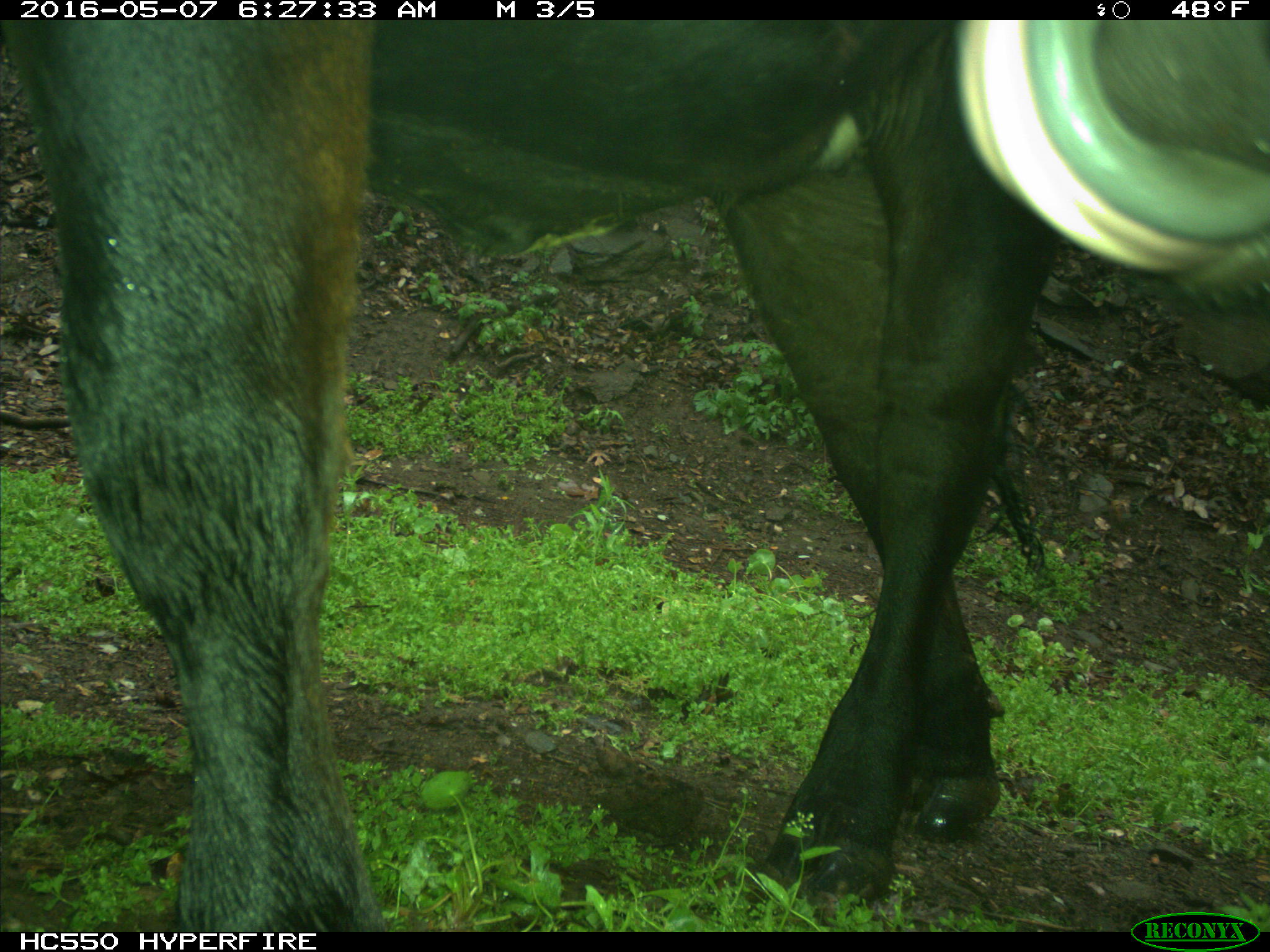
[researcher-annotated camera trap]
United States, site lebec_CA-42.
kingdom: Animalia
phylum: Chordata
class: Mammalia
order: Artiodactyla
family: Bovidae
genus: Bos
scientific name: Bos taurus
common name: domestic cow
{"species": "Bos taurus (domestic cow)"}